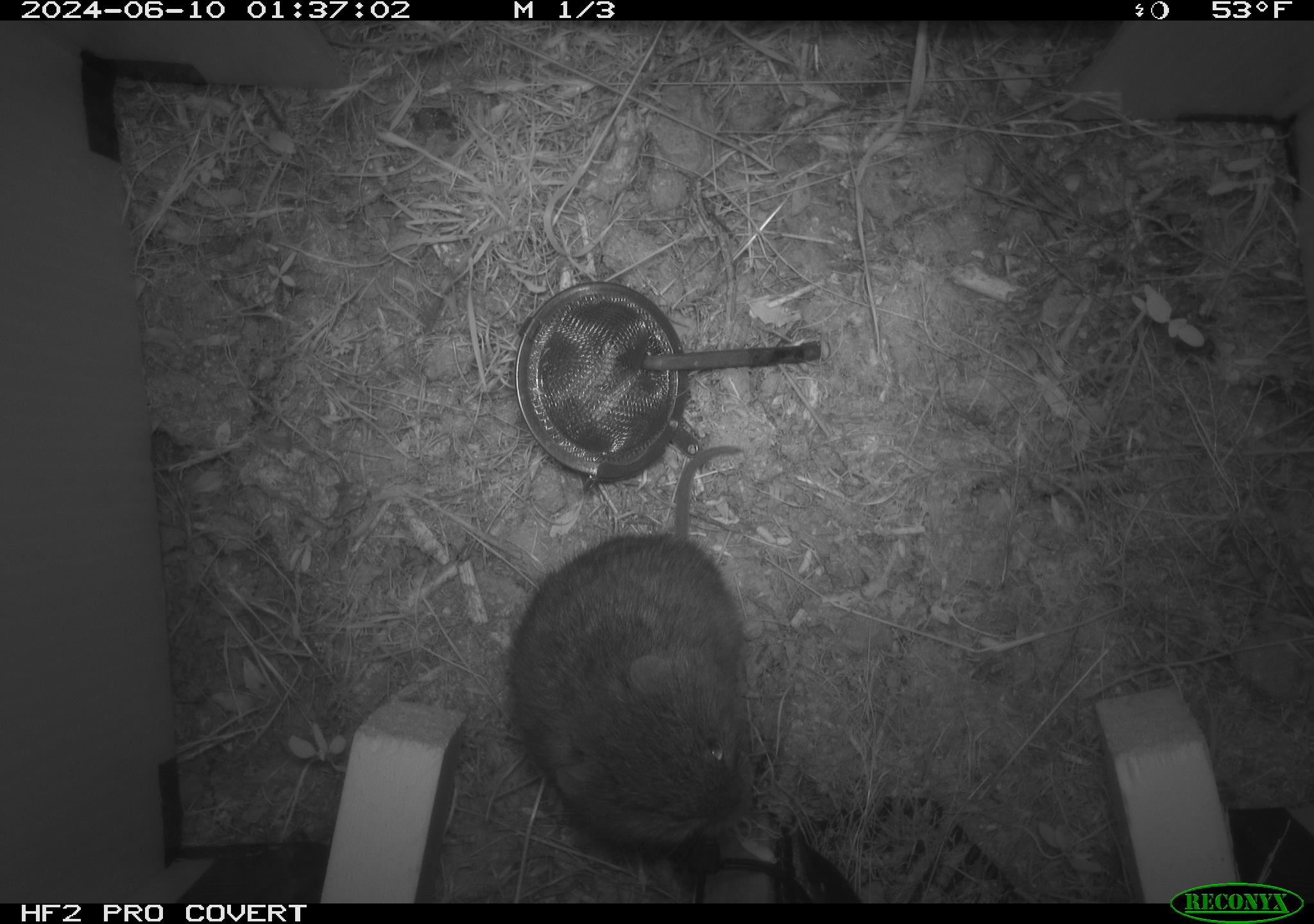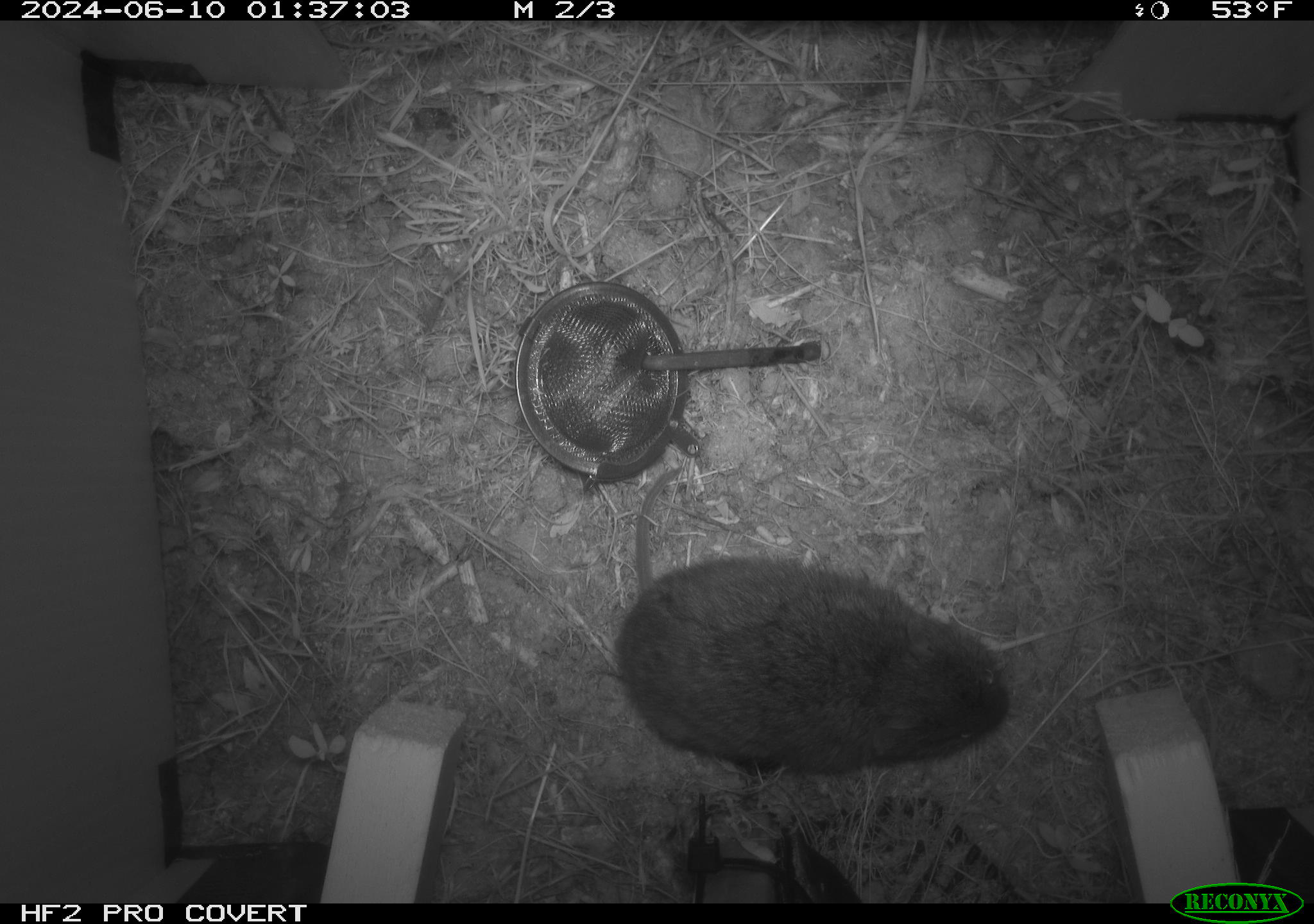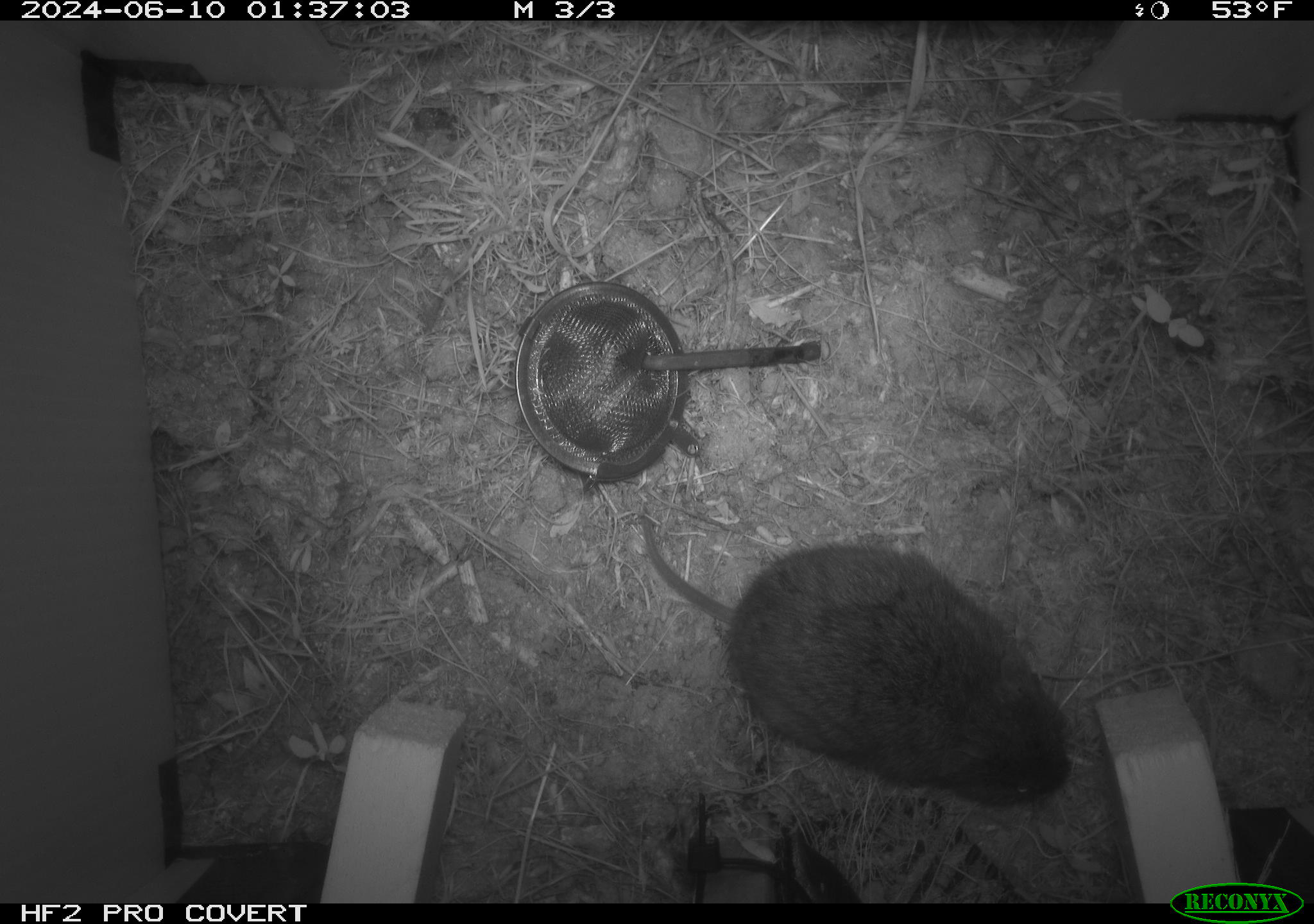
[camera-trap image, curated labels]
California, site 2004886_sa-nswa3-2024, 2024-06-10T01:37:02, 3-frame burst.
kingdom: Animalia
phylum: Chordata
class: Mammalia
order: Rodentia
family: Cricetidae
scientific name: Arvicolinae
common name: voles, lemmings, and muskrats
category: arvicolinae subfamily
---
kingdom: Animalia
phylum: Chordata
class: Mammalia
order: Rodentia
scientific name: Rodentia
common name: rodent